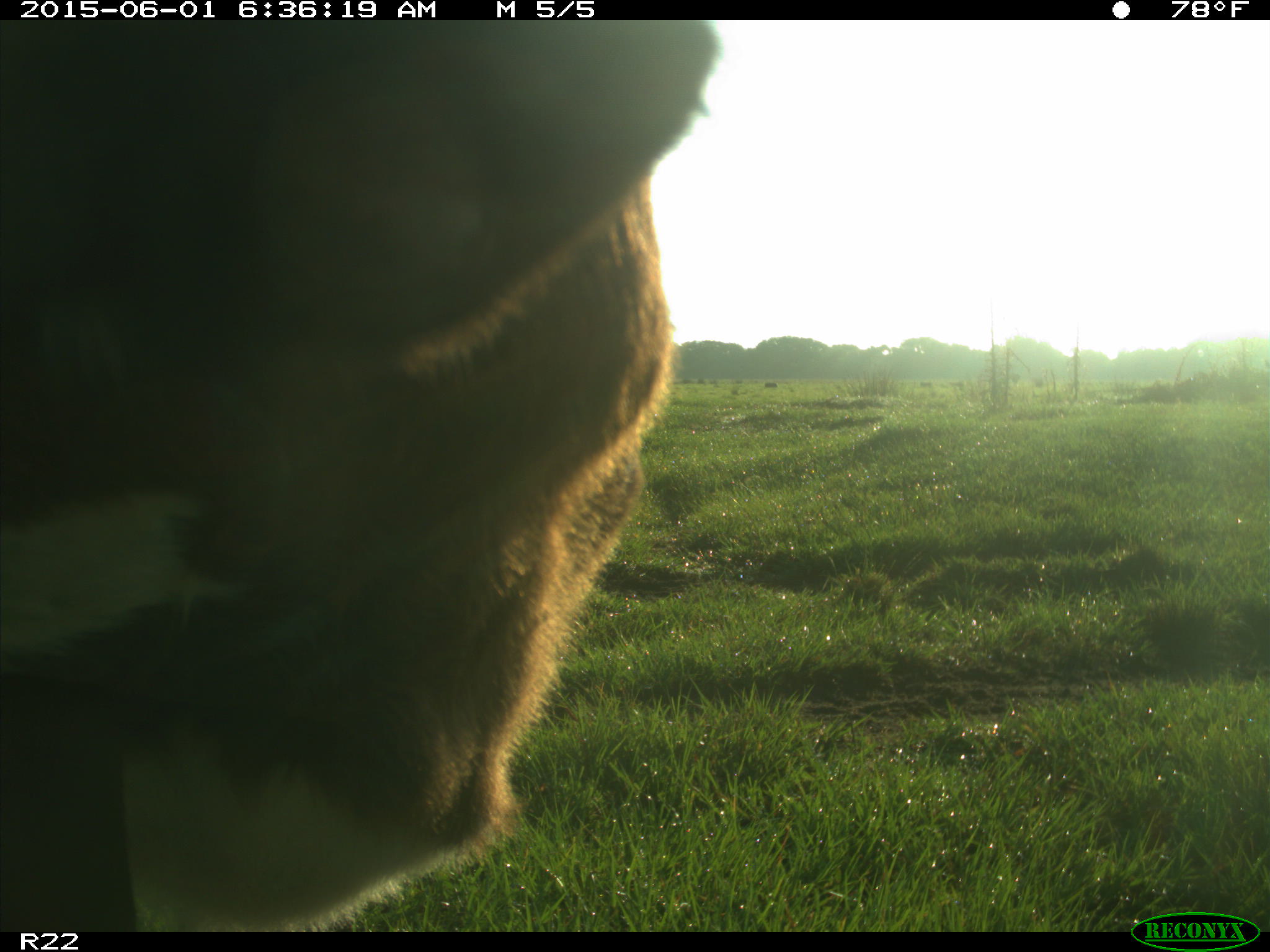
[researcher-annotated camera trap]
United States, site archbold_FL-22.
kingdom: Animalia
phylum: Chordata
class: Mammalia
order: Artiodactyla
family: Bovidae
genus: Bos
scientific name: Bos taurus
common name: domestic cow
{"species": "Bos taurus (domestic cow)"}